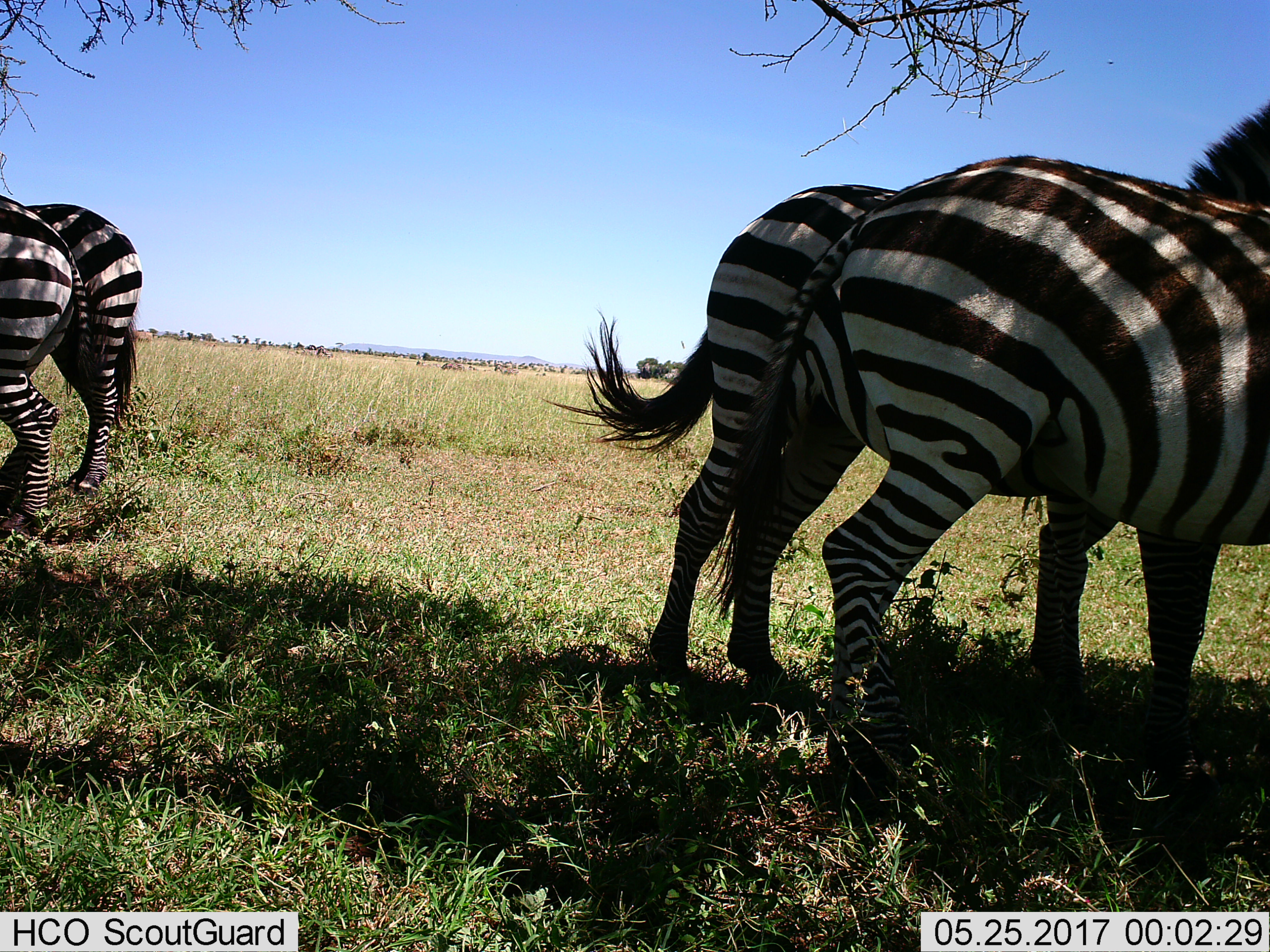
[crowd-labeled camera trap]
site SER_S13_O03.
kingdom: Animalia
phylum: Chordata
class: Mammalia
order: Perissodactyla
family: Equidae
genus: Equus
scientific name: Equus quagga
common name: plains zebra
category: zebraplains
Zebraplains (plains zebra) (Equus quagga), count 4. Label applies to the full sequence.